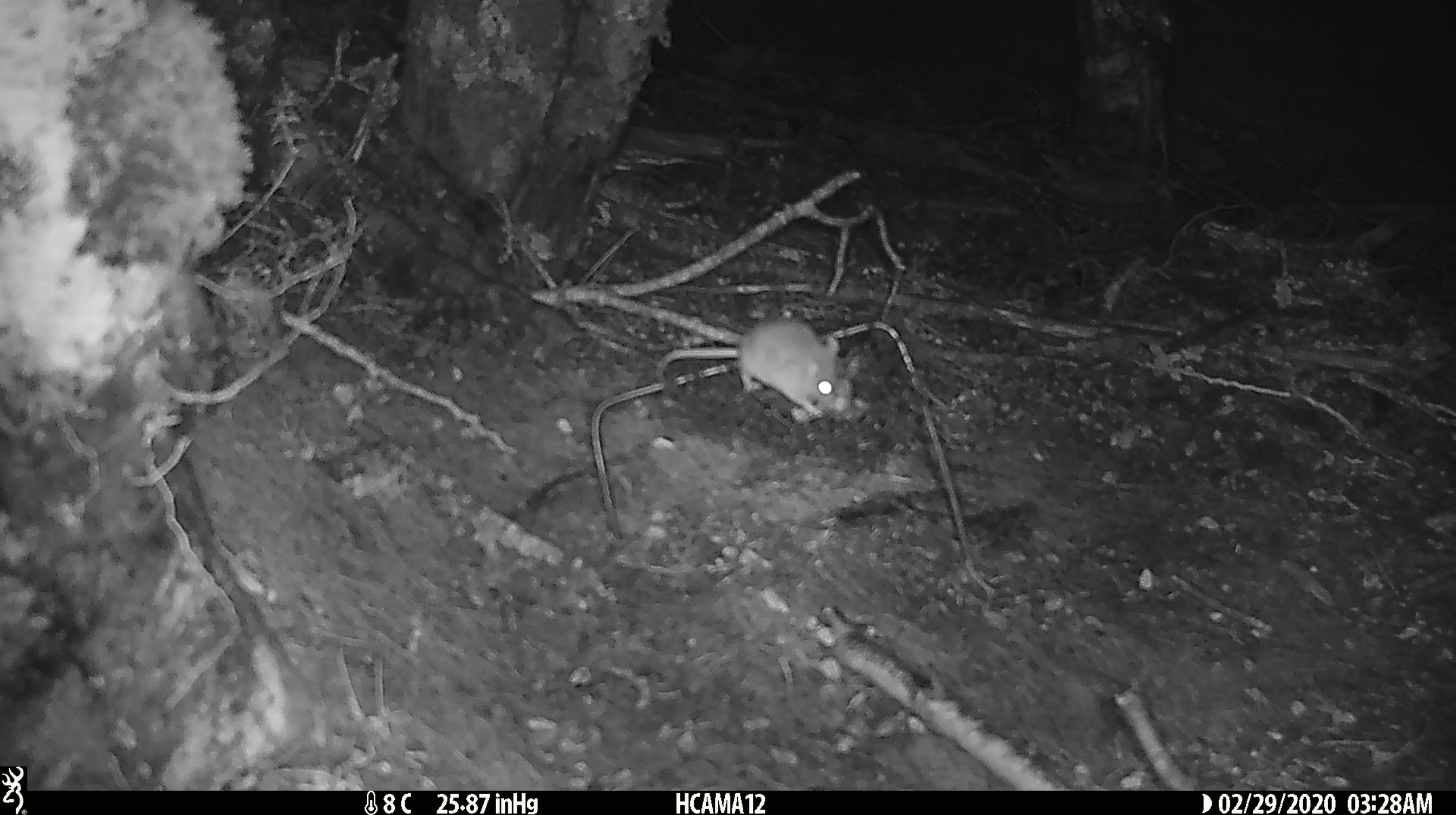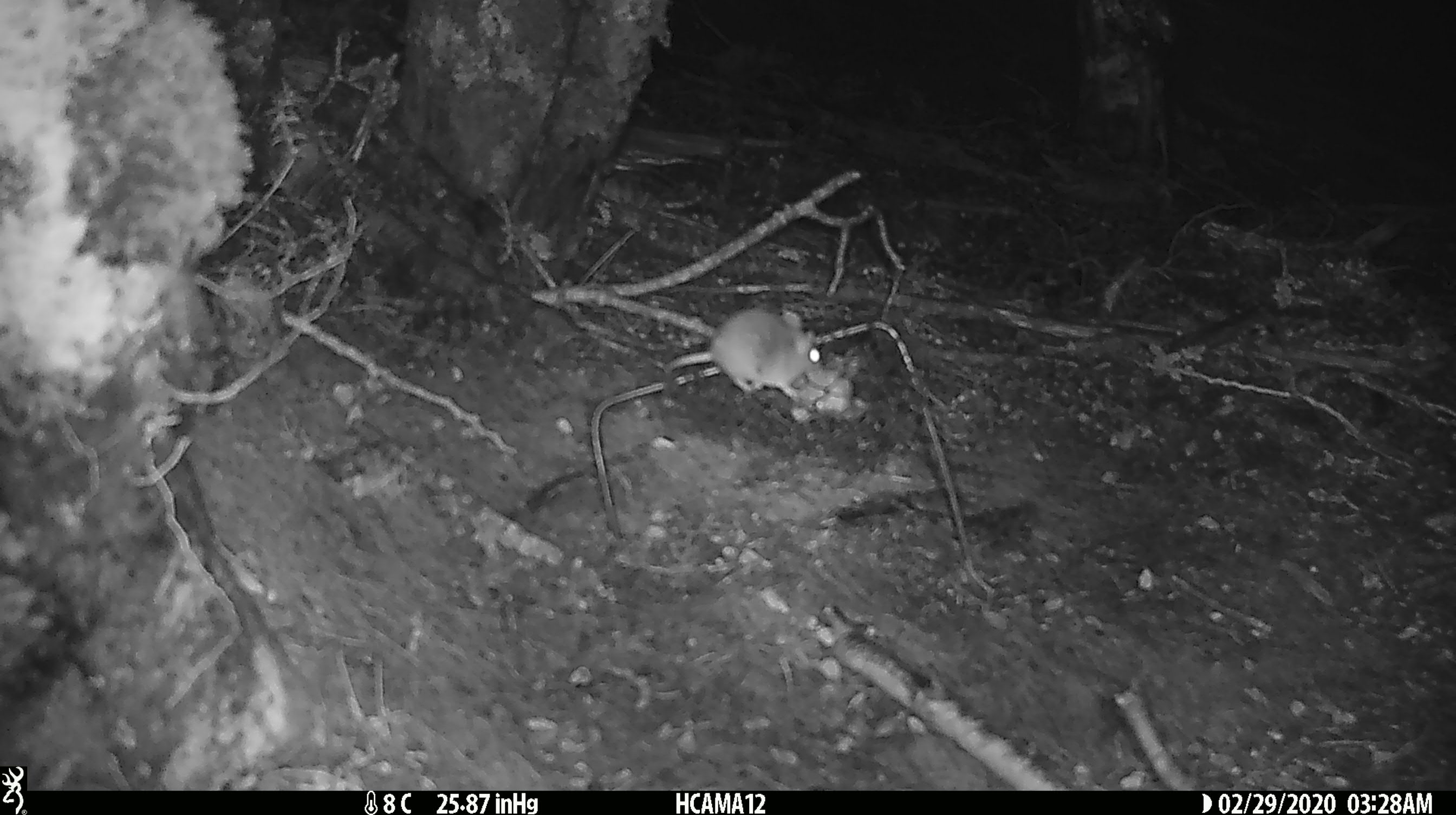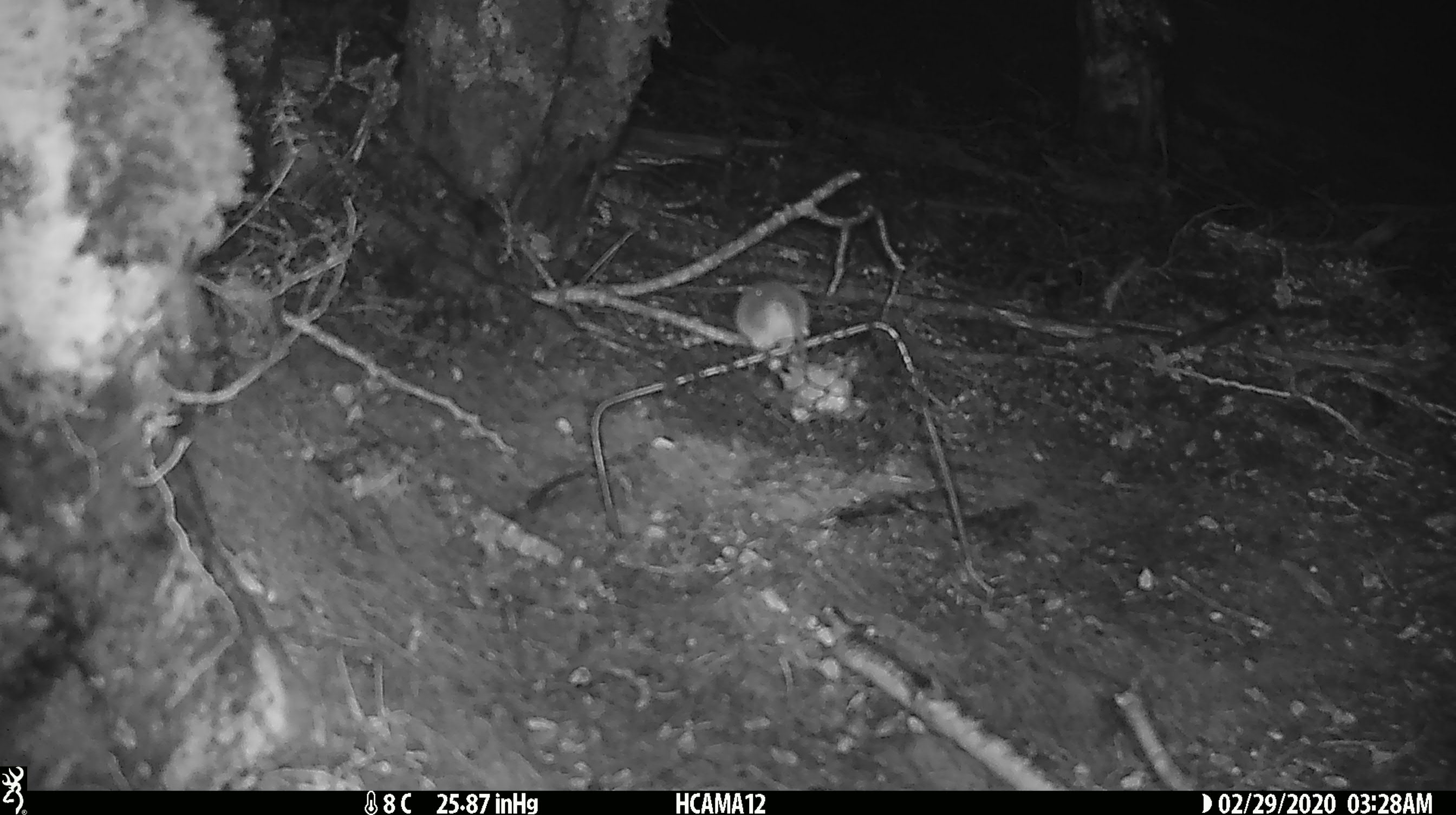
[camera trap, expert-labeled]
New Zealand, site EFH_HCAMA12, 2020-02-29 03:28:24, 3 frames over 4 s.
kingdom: Animalia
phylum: Chordata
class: Mammalia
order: Rodentia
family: Muridae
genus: Mus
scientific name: Mus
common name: mouse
Mouse (Mus).